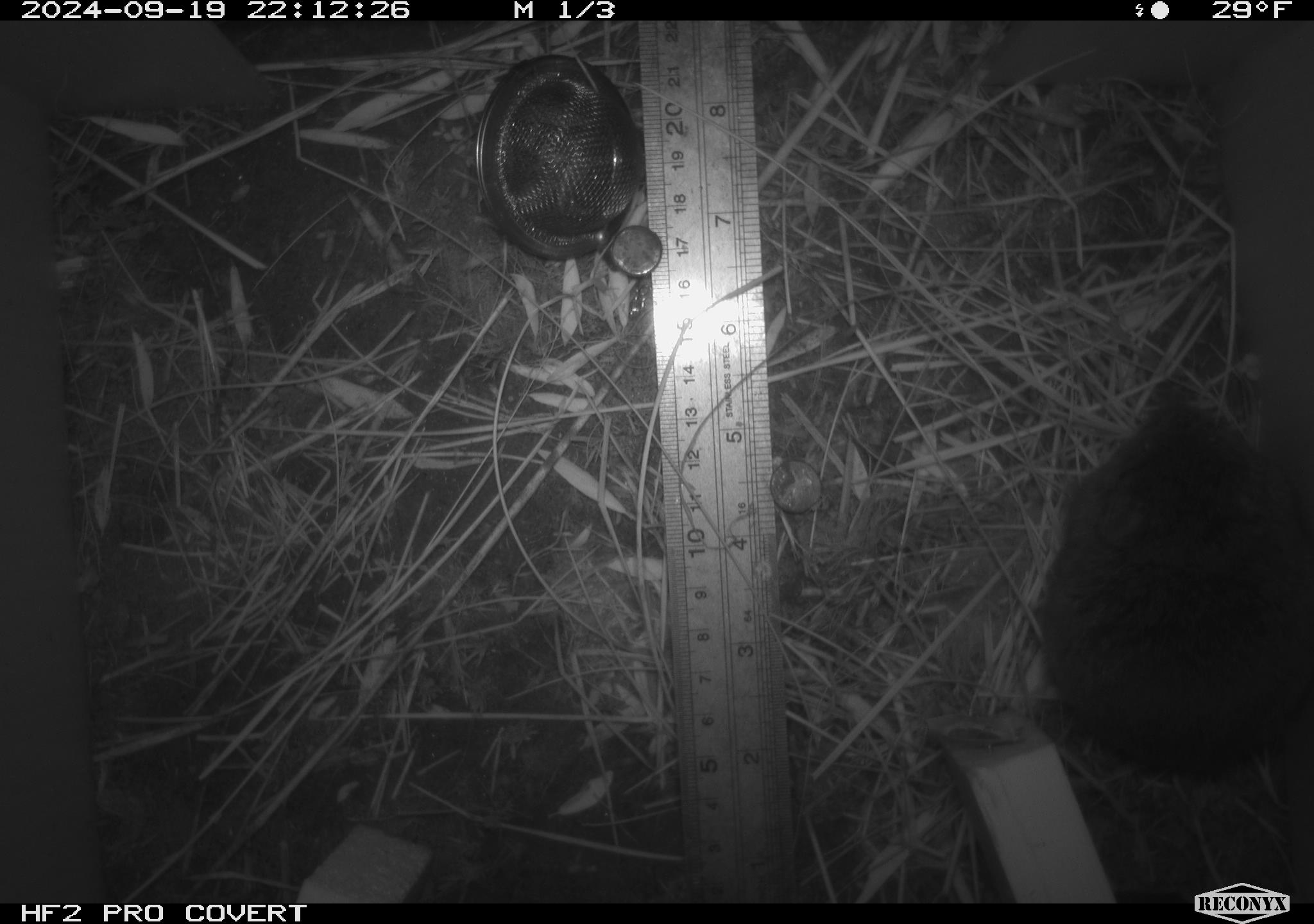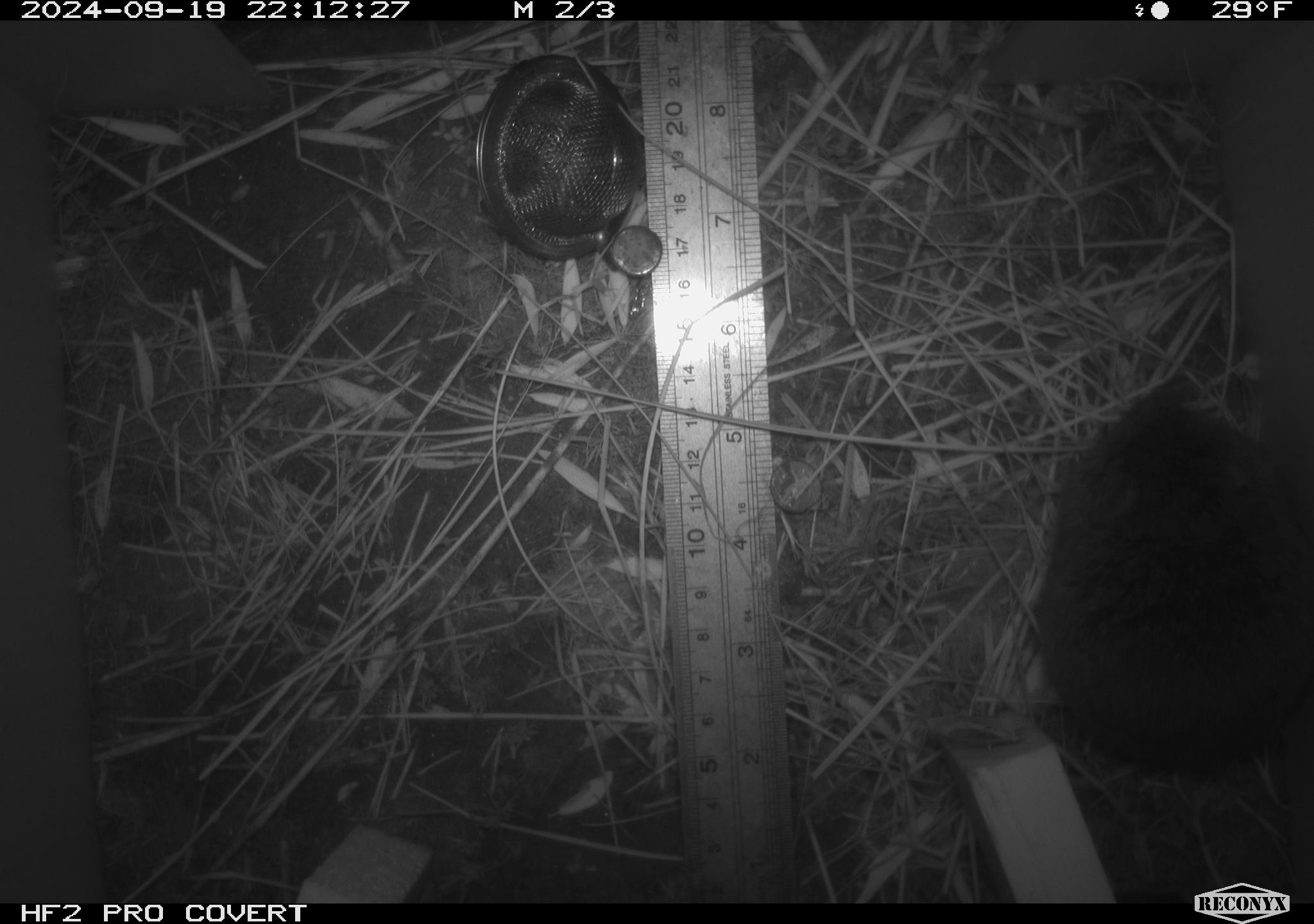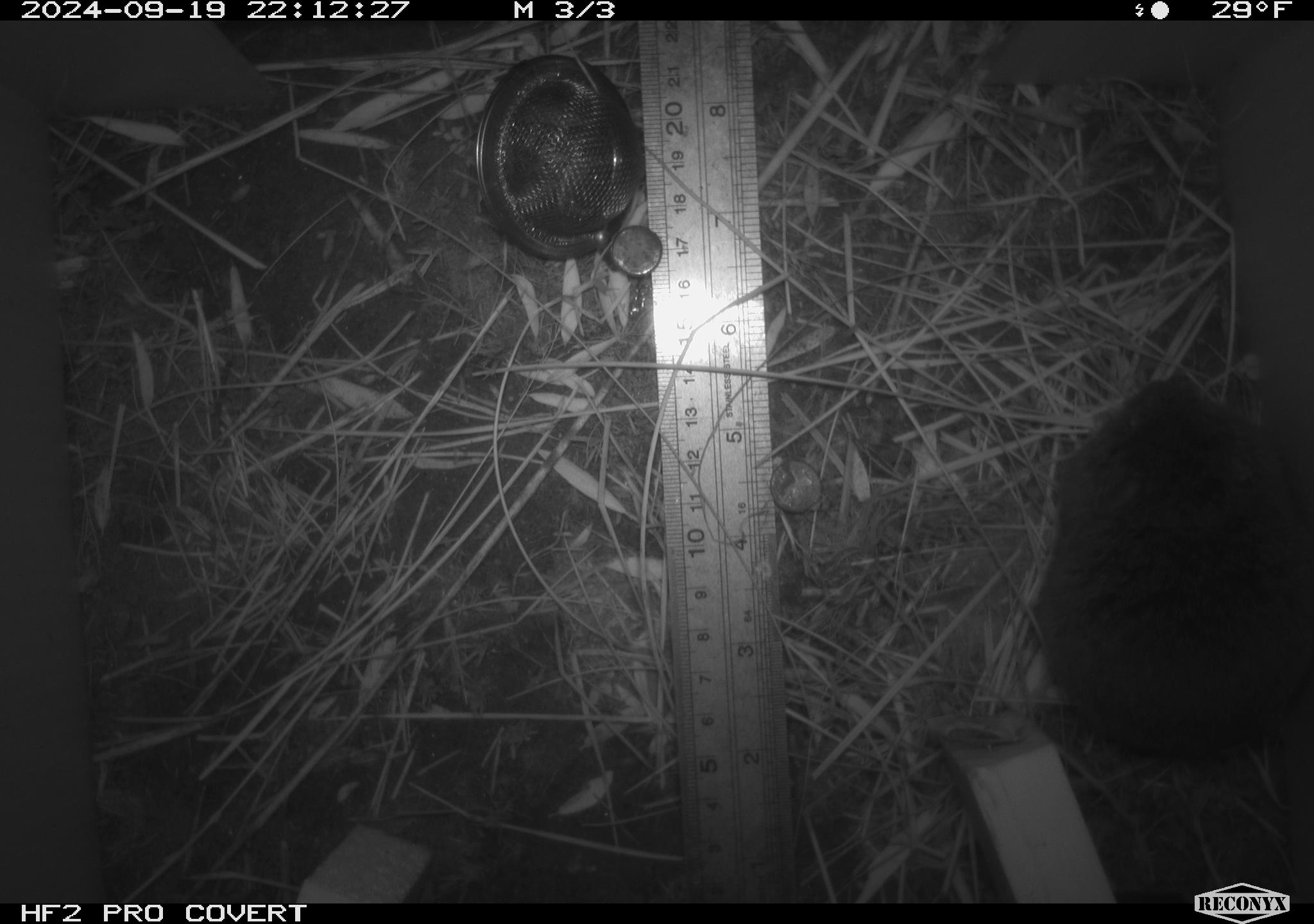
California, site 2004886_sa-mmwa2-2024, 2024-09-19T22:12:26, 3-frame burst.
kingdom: Animalia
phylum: Chordata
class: Mammalia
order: Rodentia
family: Cricetidae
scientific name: Arvicolinae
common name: voles, lemmings, and muskrats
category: arvicolinae subfamily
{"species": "arvicolinae subfamily (voles, lemmings, and muskrats) (Arvicolinae)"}